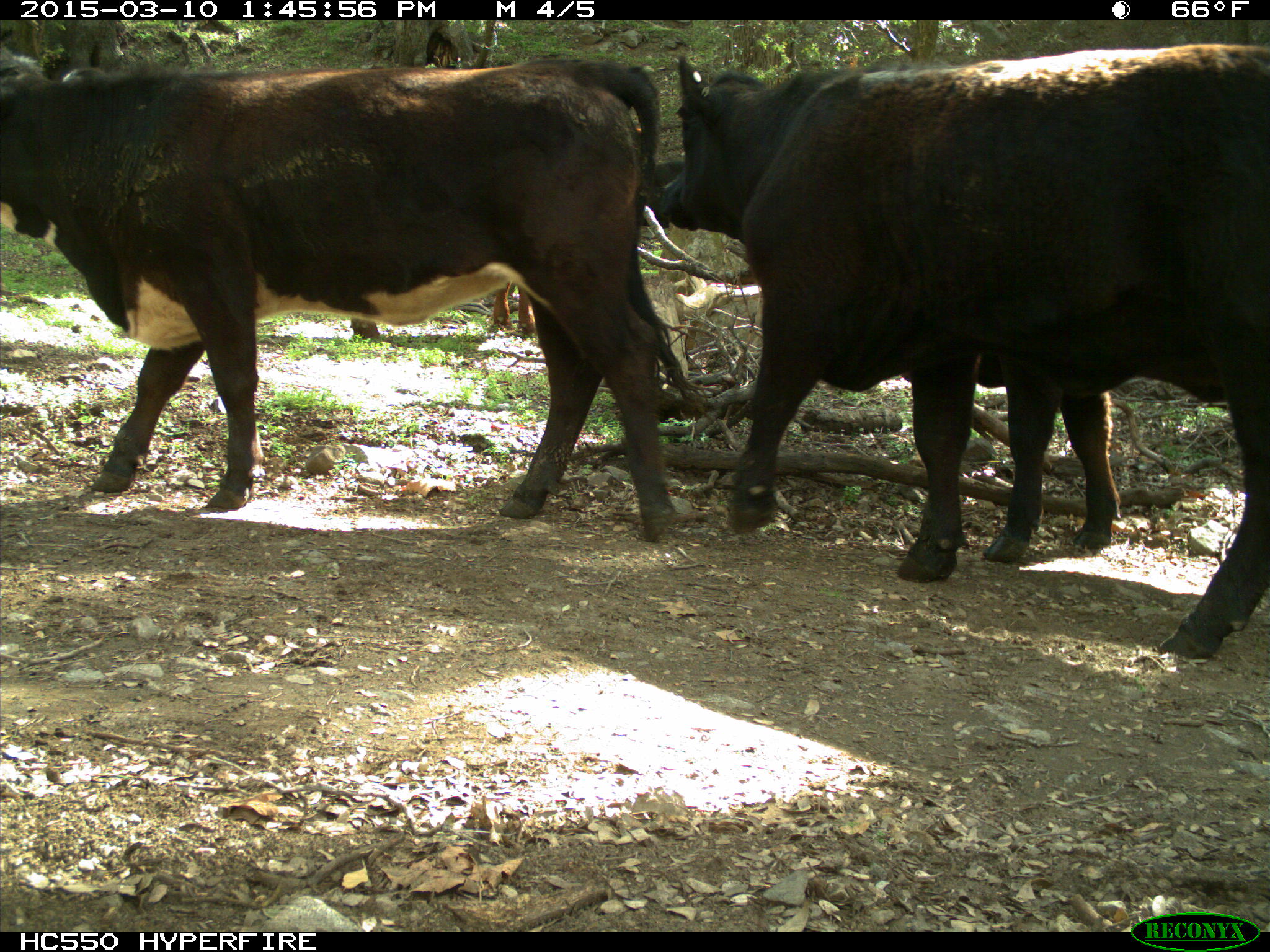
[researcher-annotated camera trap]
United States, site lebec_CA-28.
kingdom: Animalia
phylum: Chordata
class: Mammalia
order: Artiodactyla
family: Bovidae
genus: Bos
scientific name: Bos taurus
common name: domestic cow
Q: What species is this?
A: Bos taurus (domestic cow).